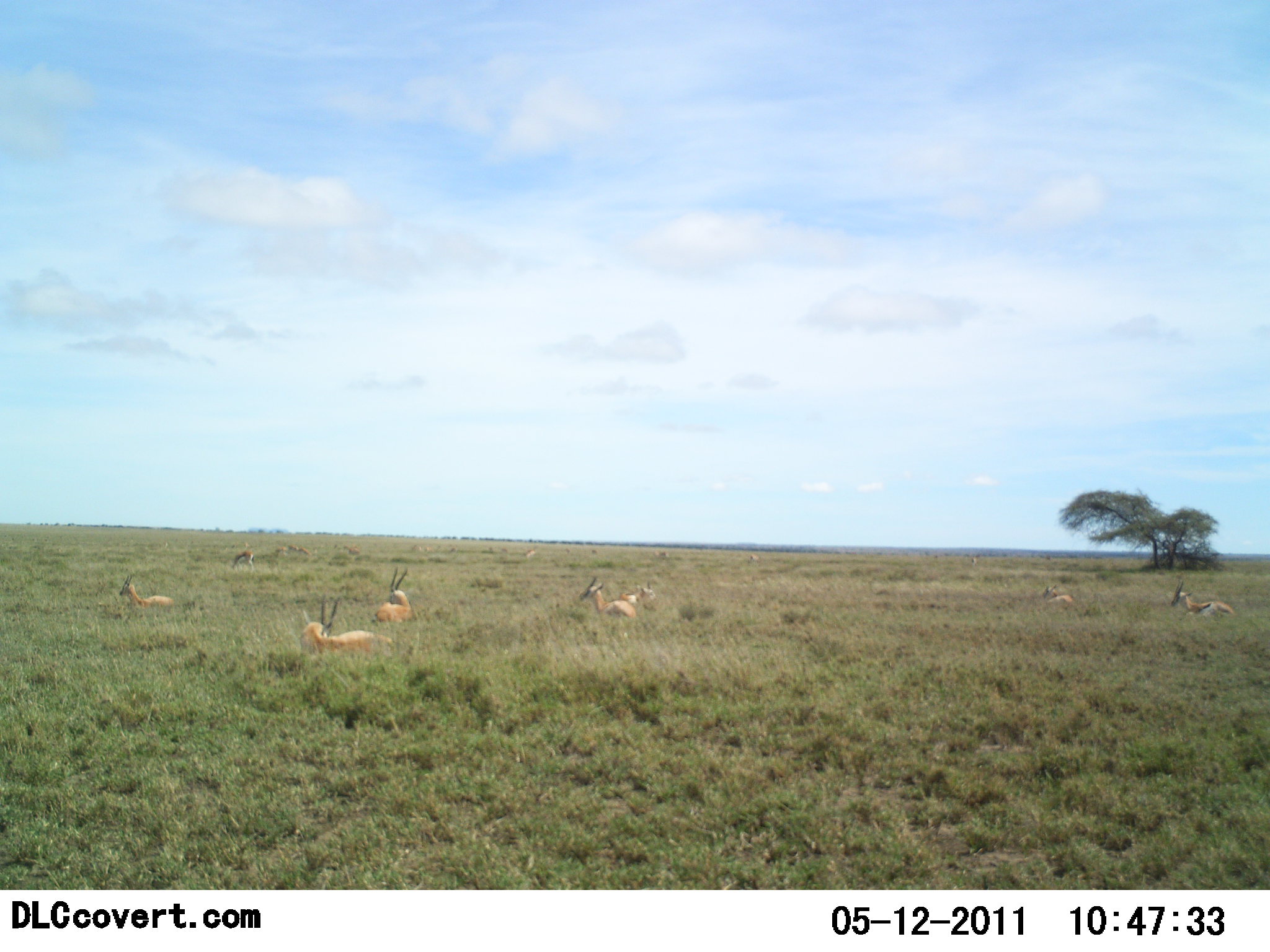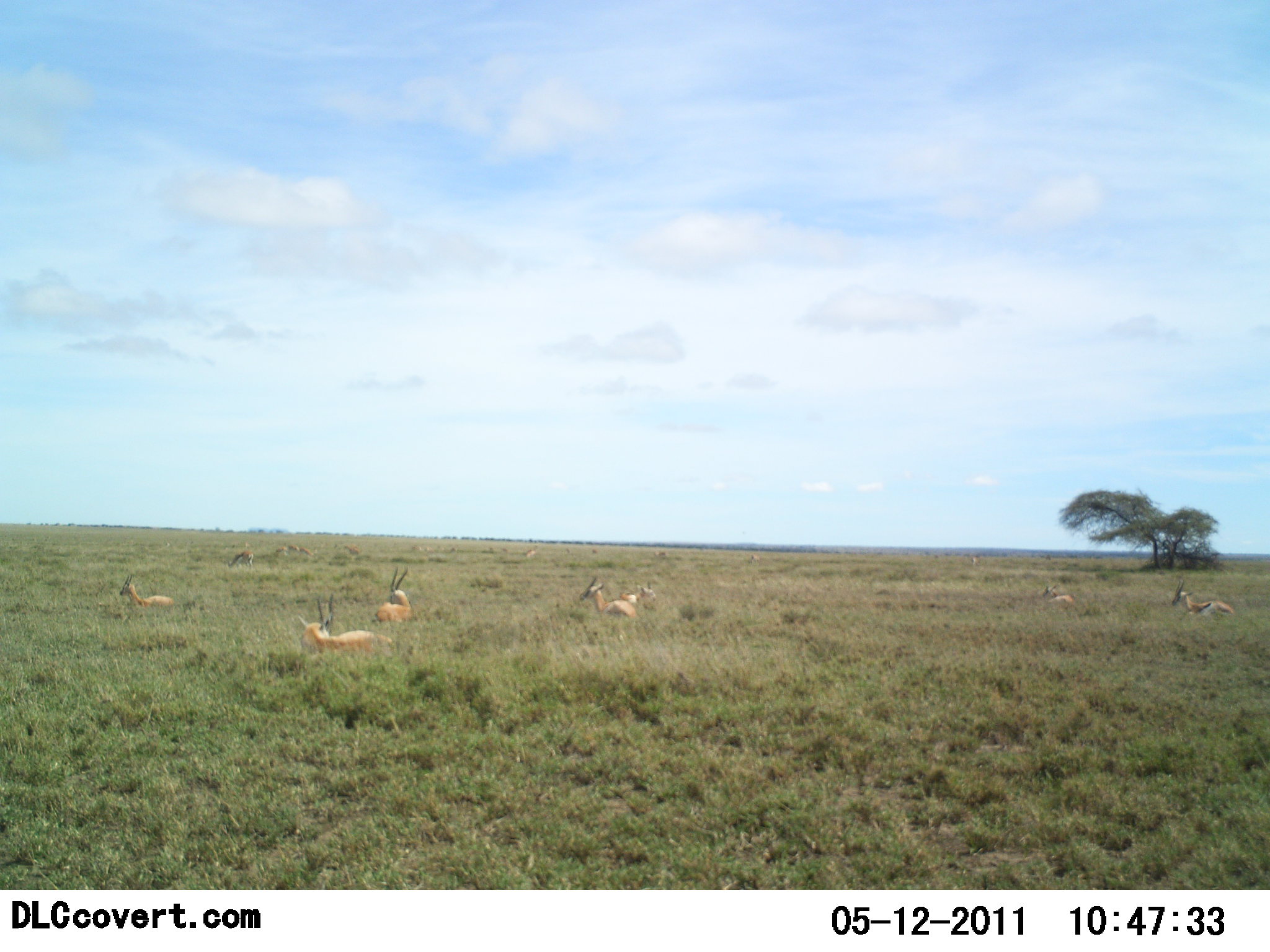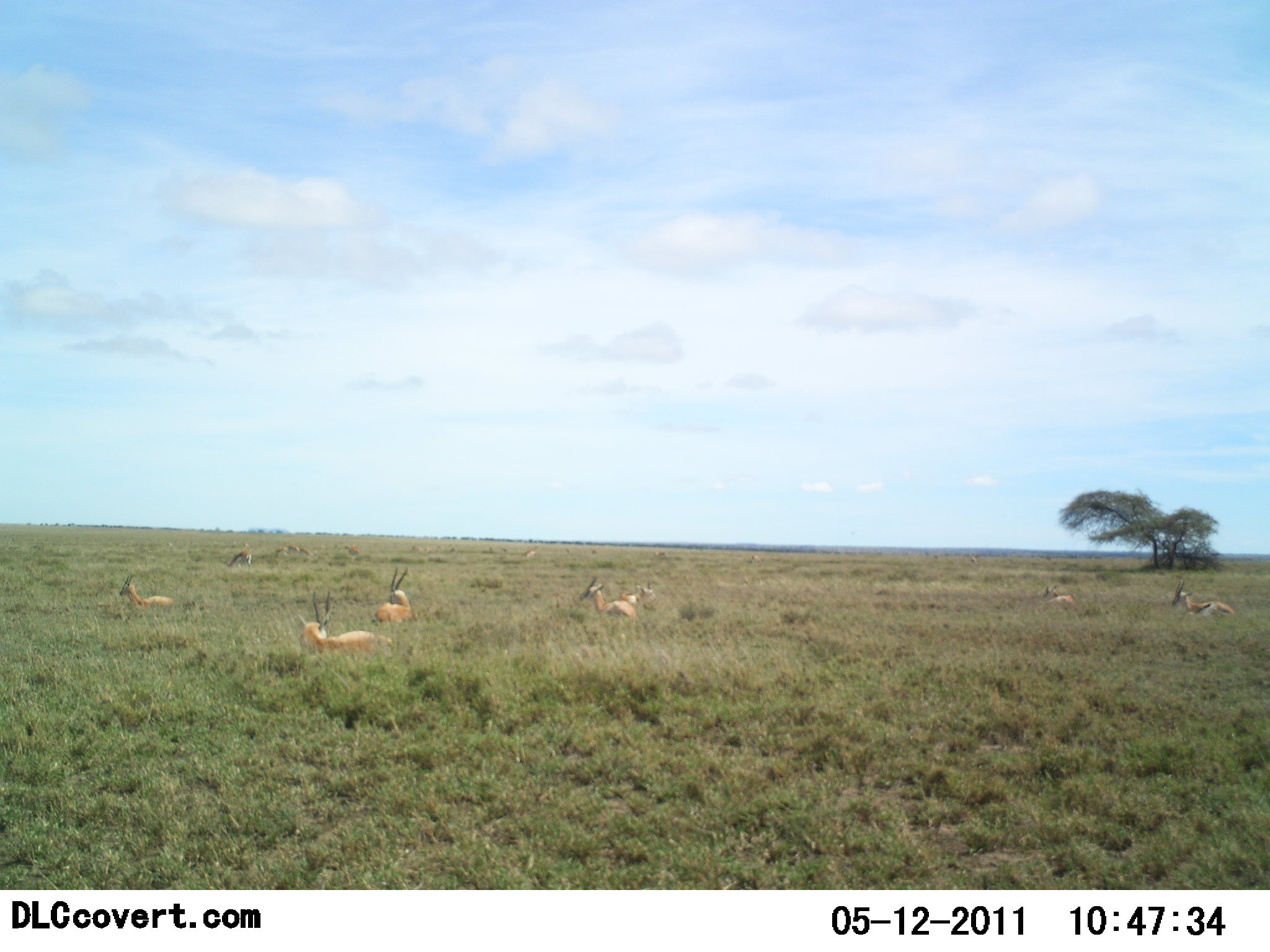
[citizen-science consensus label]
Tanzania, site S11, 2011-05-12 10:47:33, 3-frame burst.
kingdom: Animalia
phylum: Chordata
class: Mammalia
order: Artiodactyla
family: Bovidae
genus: Eudorcas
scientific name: Eudorcas thomsonii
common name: thomson's gazelle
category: gazellethomsons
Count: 7.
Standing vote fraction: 0%.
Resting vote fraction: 91%.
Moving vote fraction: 9%.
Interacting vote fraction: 0%.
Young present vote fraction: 0%.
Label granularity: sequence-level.